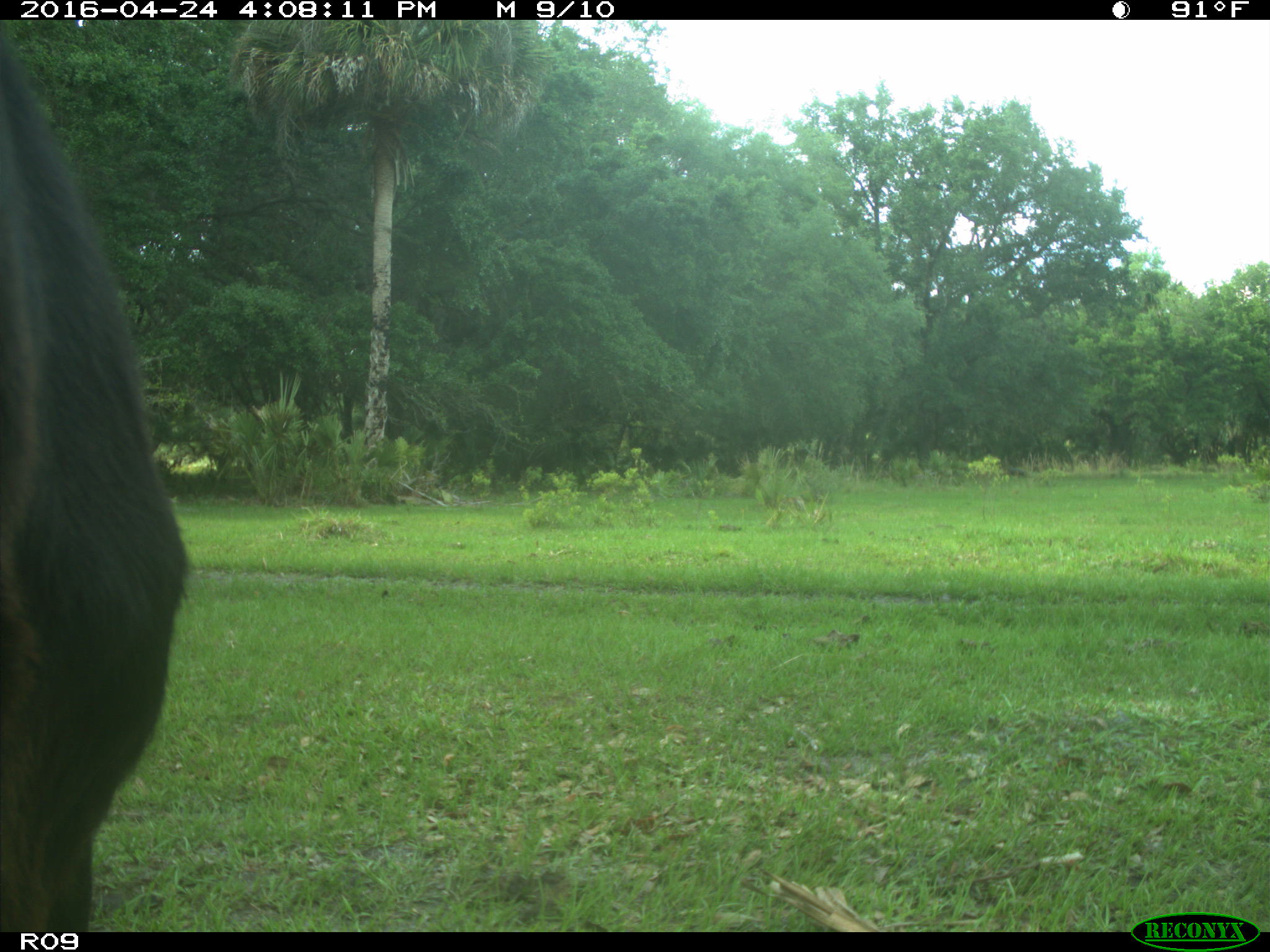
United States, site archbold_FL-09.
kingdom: Animalia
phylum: Chordata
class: Mammalia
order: Artiodactyla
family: Bovidae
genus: Bos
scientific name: Bos taurus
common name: domestic cow